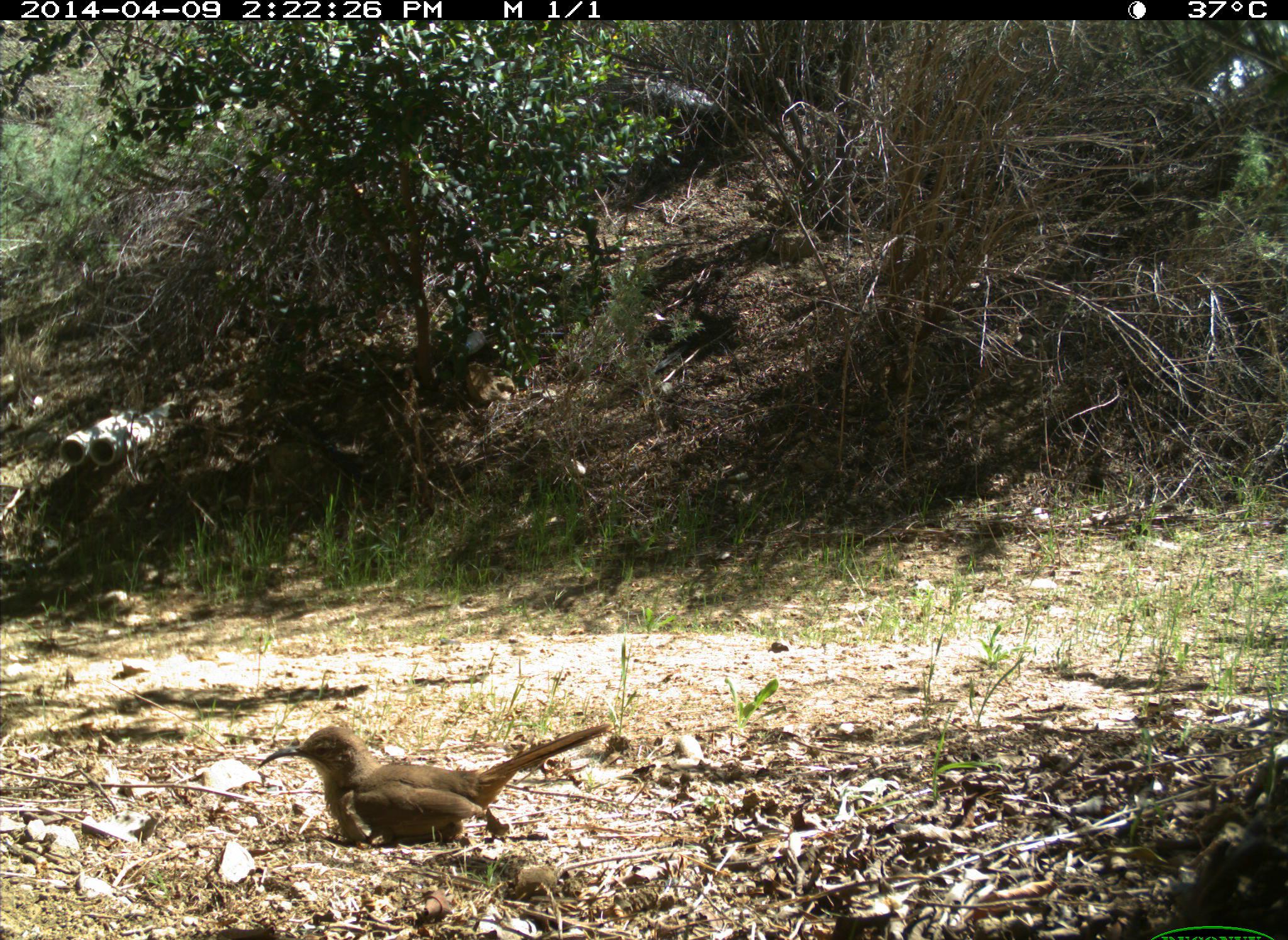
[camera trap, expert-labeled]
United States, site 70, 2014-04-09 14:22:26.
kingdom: Animalia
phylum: Chordata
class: Aves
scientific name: Aves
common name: bird